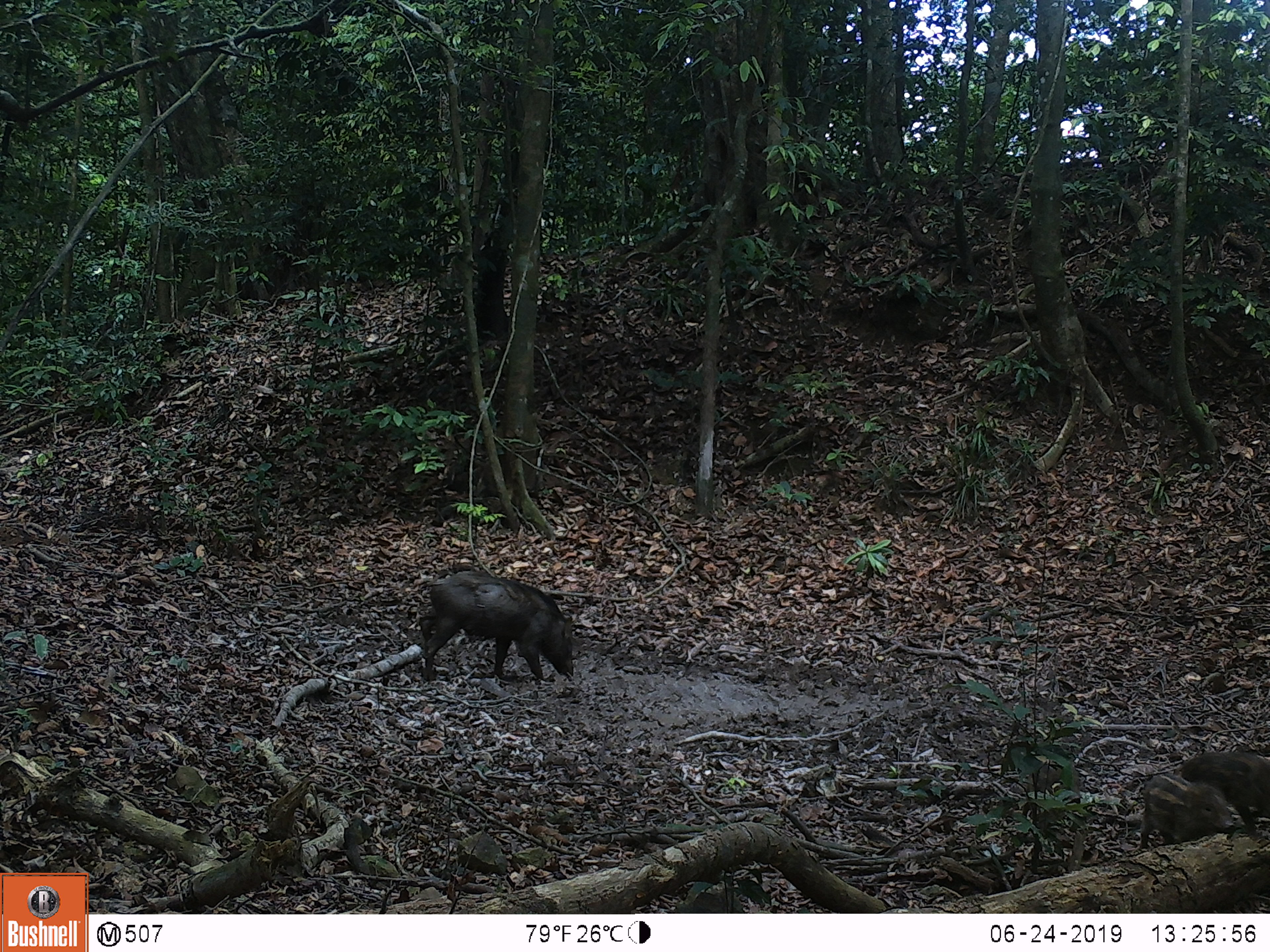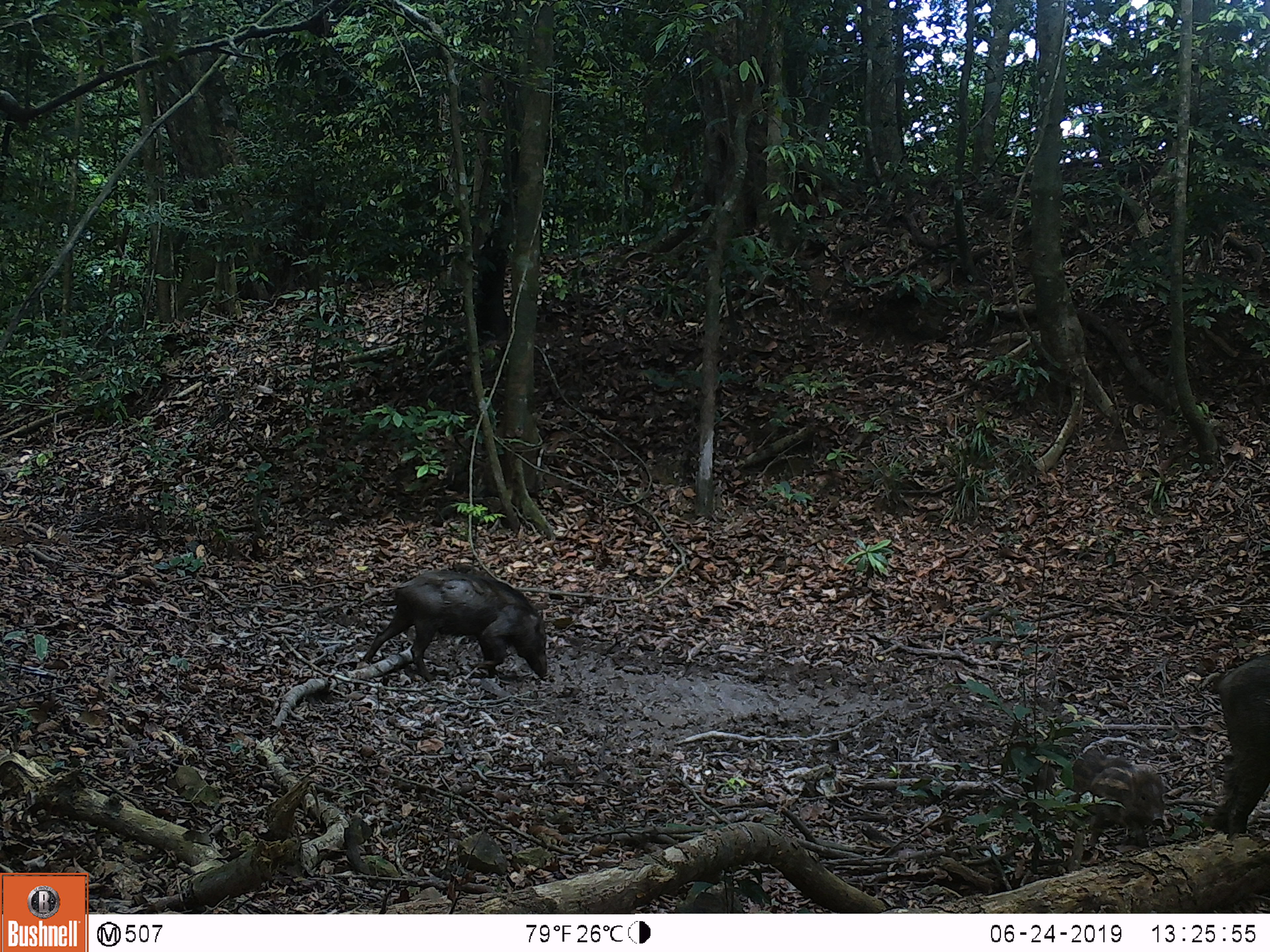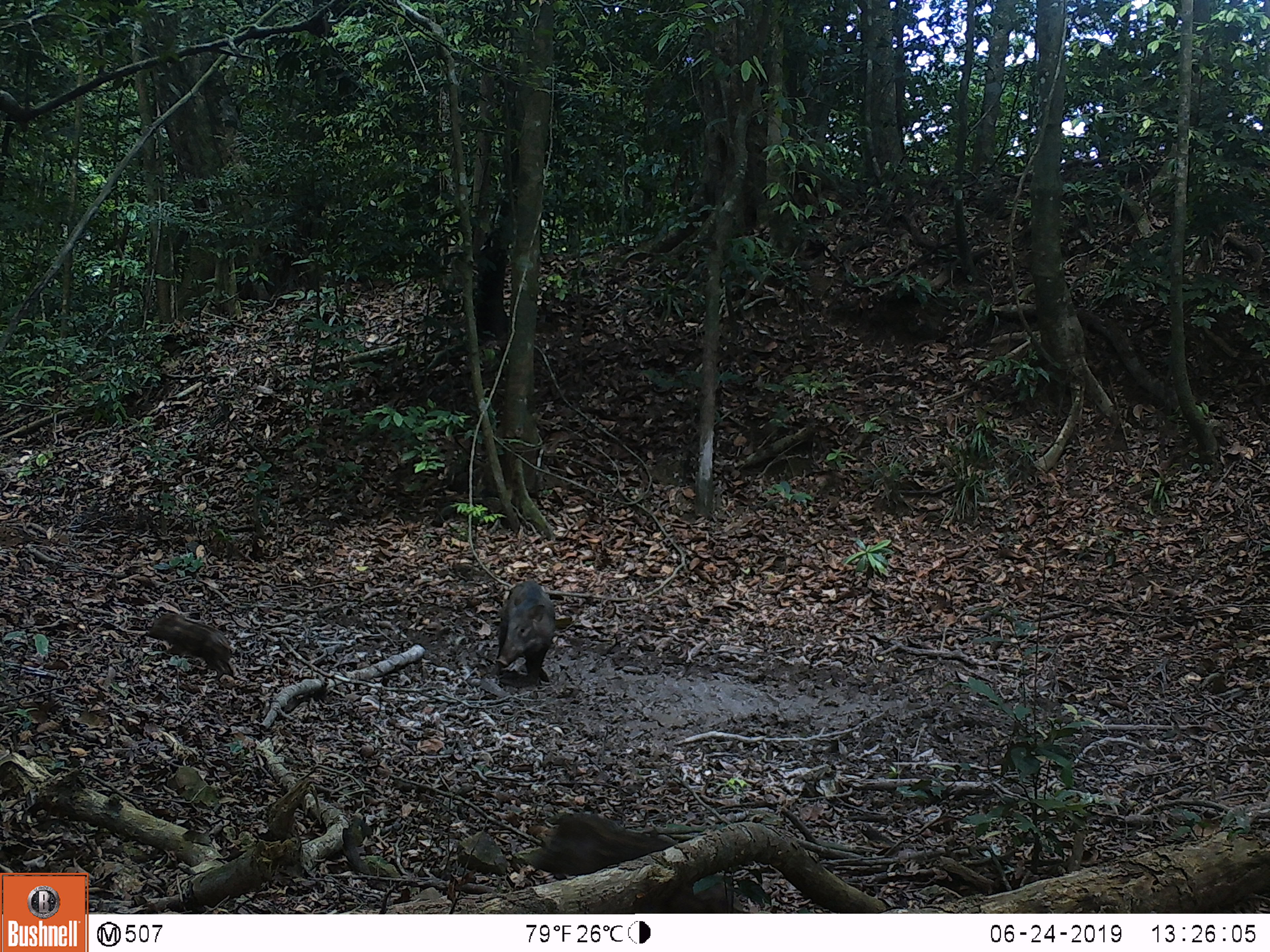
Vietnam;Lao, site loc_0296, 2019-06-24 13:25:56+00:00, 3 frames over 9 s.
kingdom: Animalia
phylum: Chordata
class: Mammalia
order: Artiodactyla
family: Suidae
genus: Sus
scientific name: Sus scrofa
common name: eurasian wild pig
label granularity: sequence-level